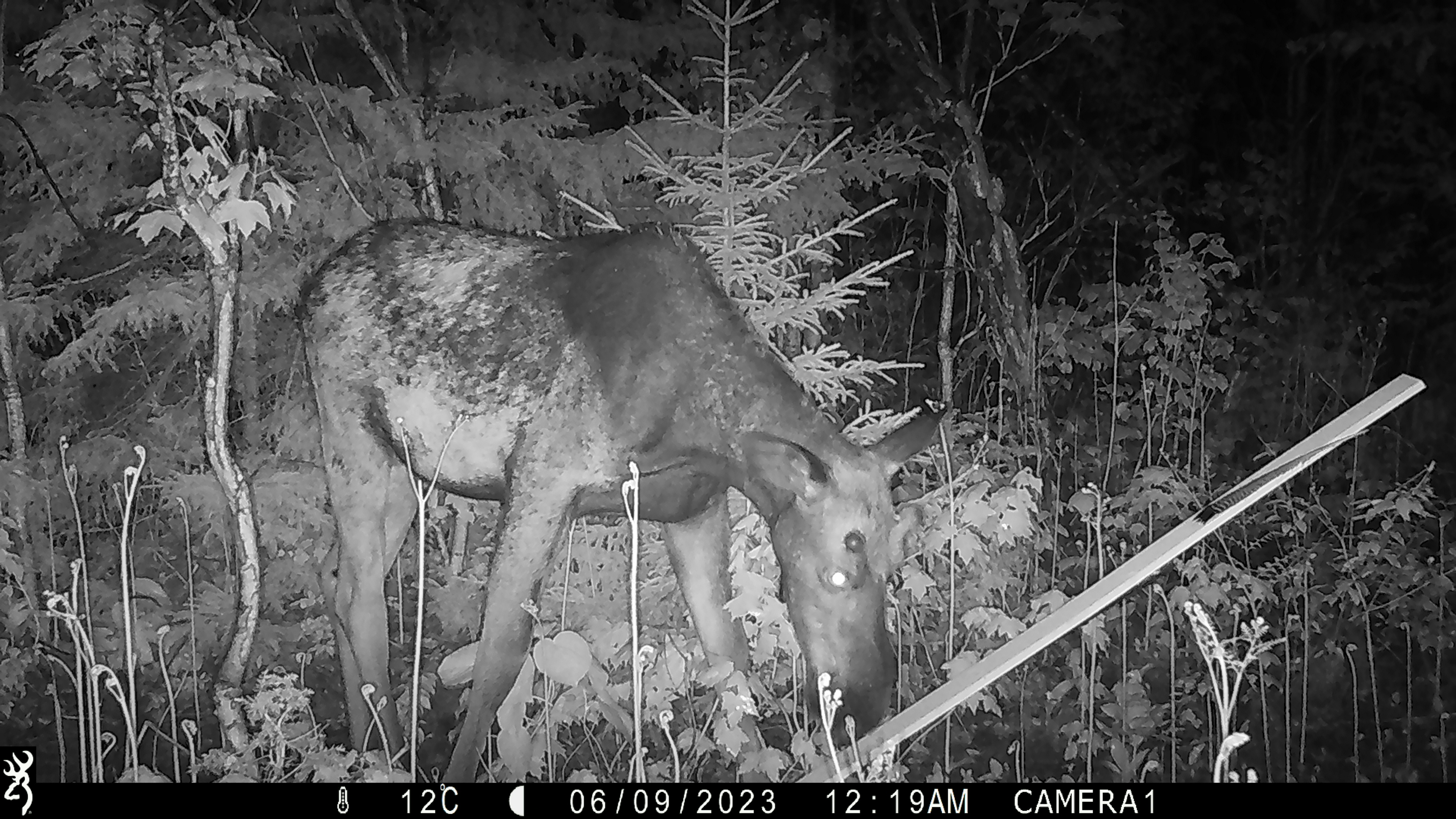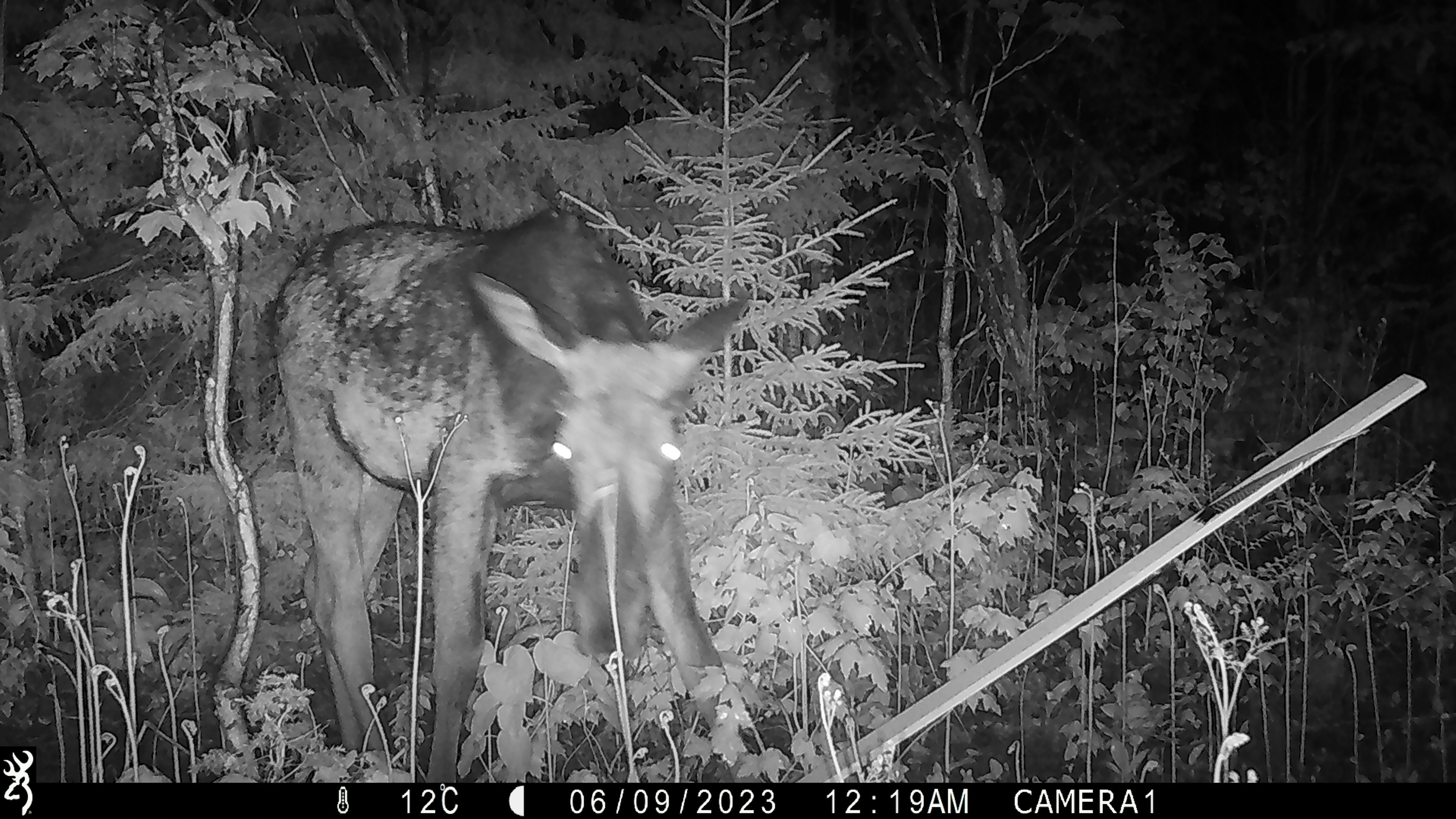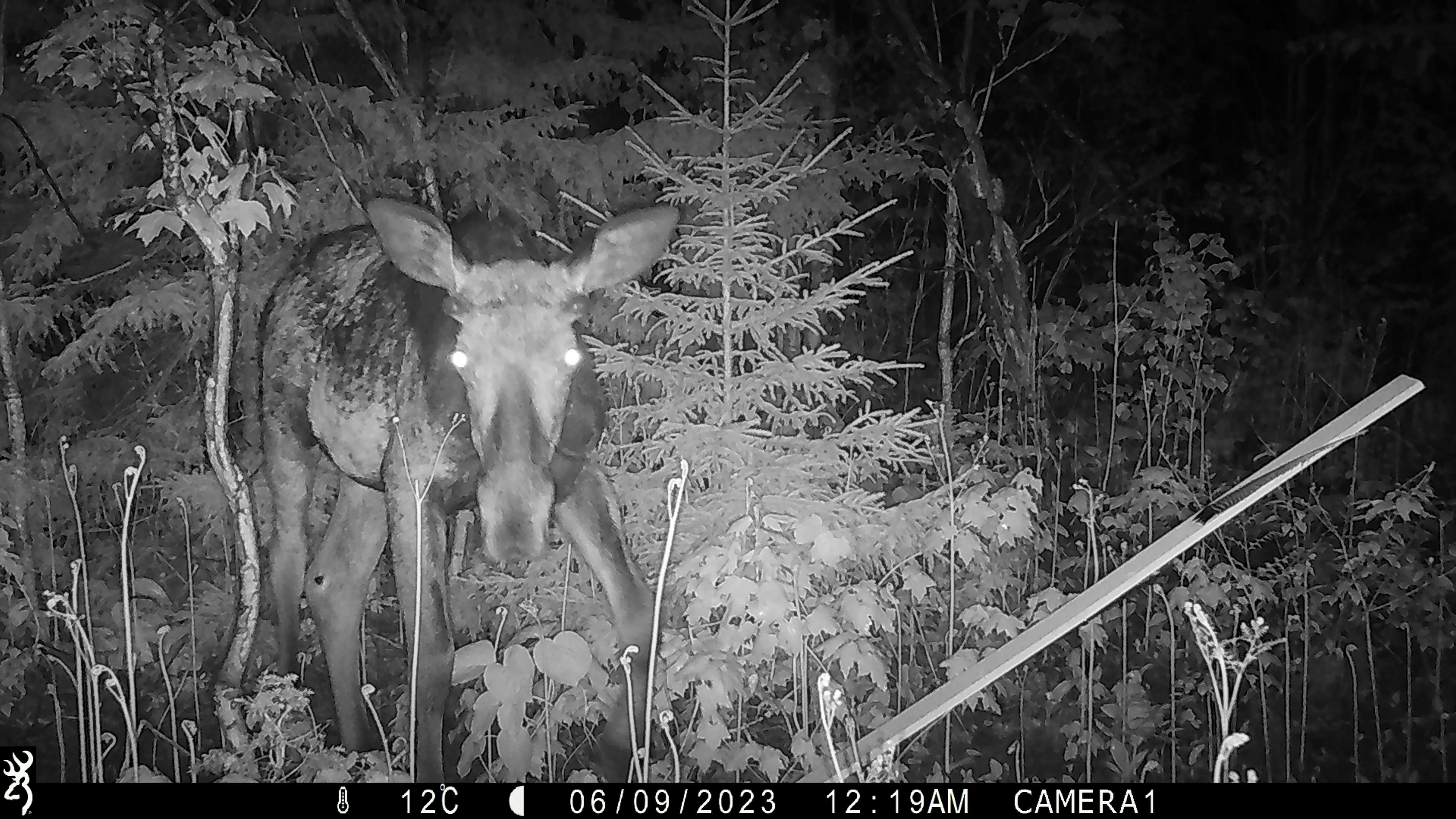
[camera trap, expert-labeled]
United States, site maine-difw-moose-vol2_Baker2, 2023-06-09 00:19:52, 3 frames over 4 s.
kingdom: Animalia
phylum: Chordata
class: Mammalia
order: Artiodactyla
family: Cervidae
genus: Alces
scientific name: Alces alces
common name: moose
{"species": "moose (Alces alces)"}